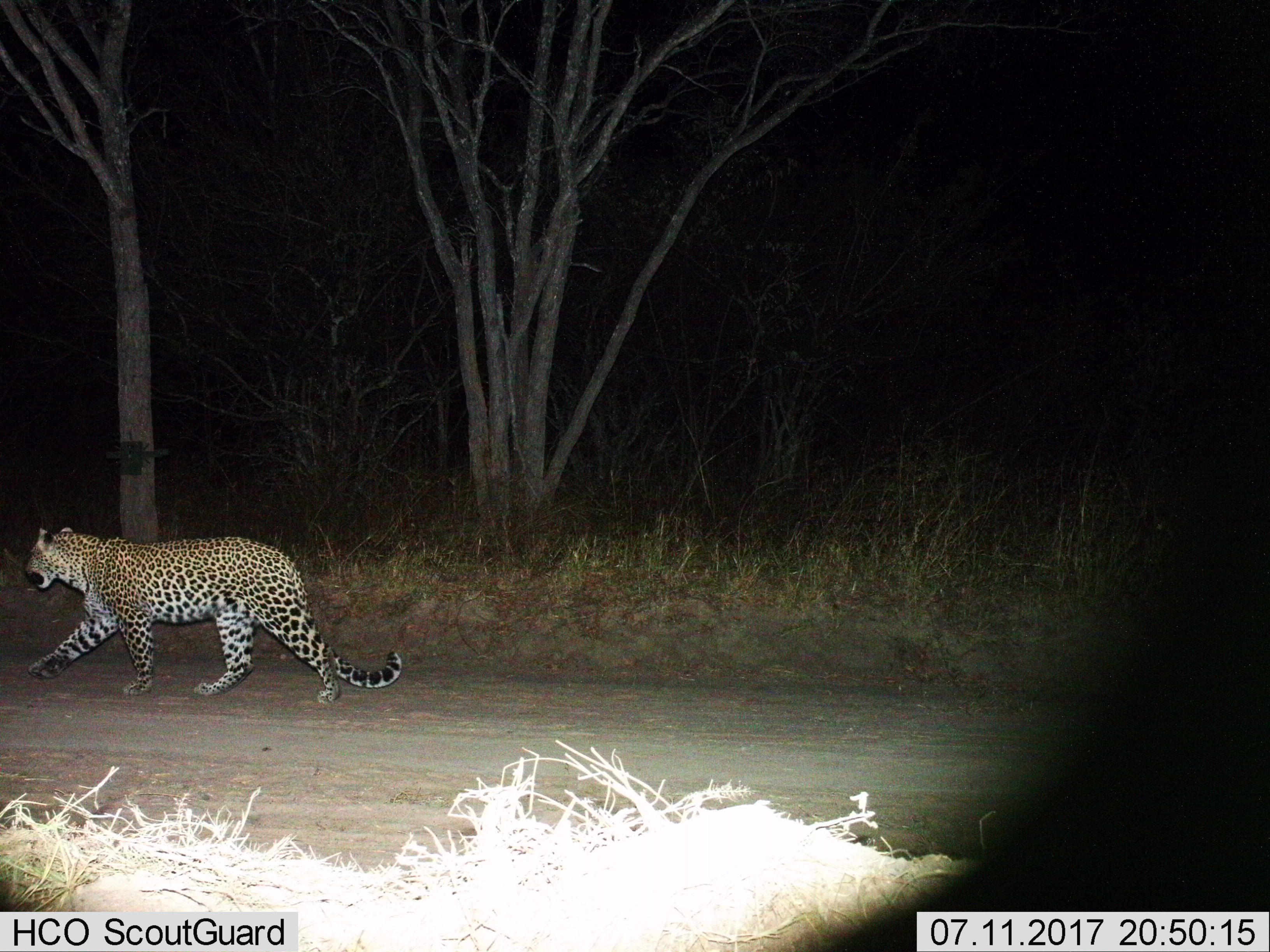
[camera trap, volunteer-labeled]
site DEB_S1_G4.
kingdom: Animalia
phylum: Chordata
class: Mammalia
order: Carnivora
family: Felidae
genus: Panthera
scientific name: Panthera pardus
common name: leopard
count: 1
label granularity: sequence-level